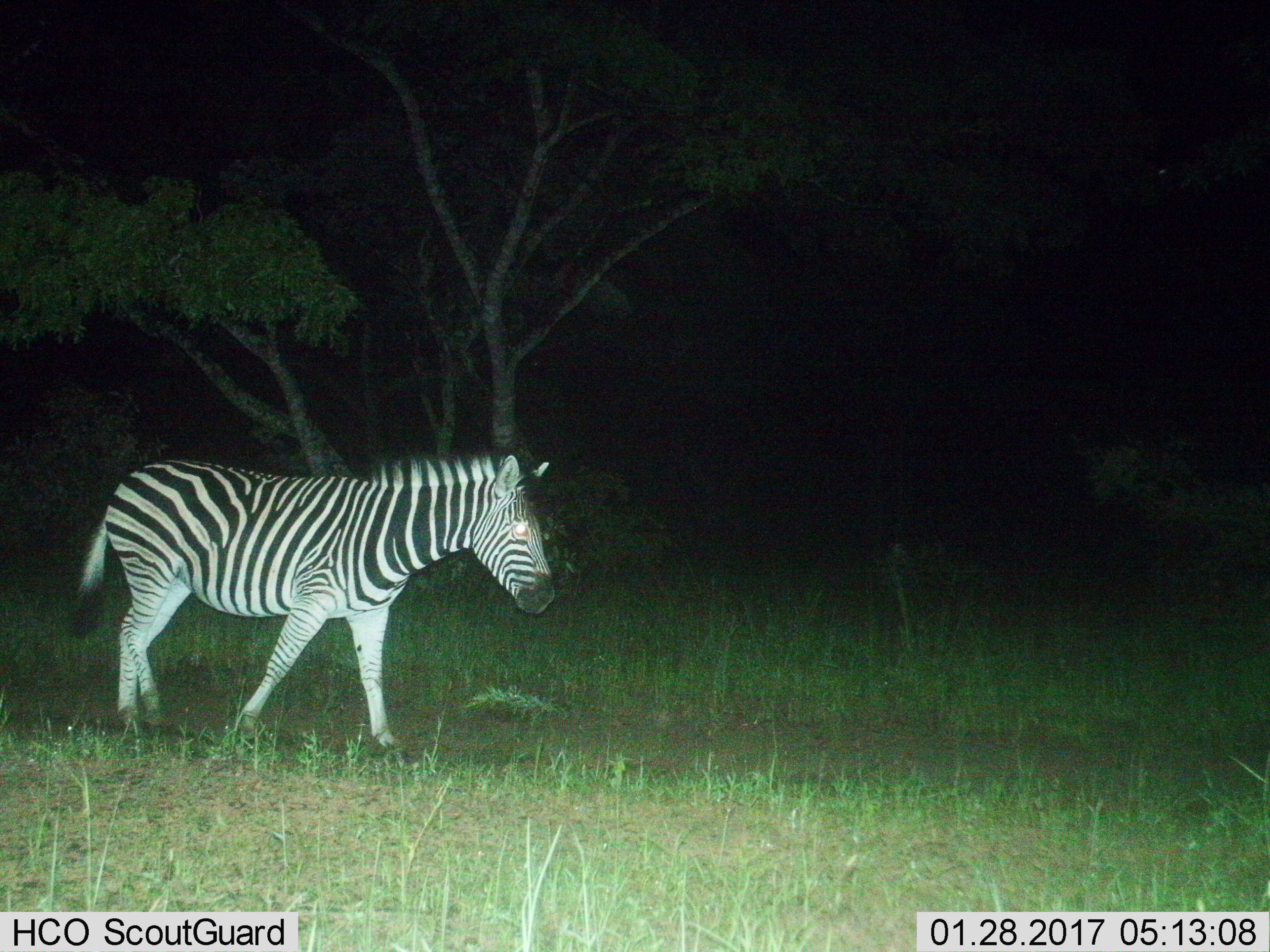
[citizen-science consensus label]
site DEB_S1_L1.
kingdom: Animalia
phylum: Chordata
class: Mammalia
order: Perissodactyla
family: Equidae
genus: Equus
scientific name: Equus quagga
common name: plains zebra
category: zebraplains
Zebraplains (plains zebra) (Equus quagga), count 1. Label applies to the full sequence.